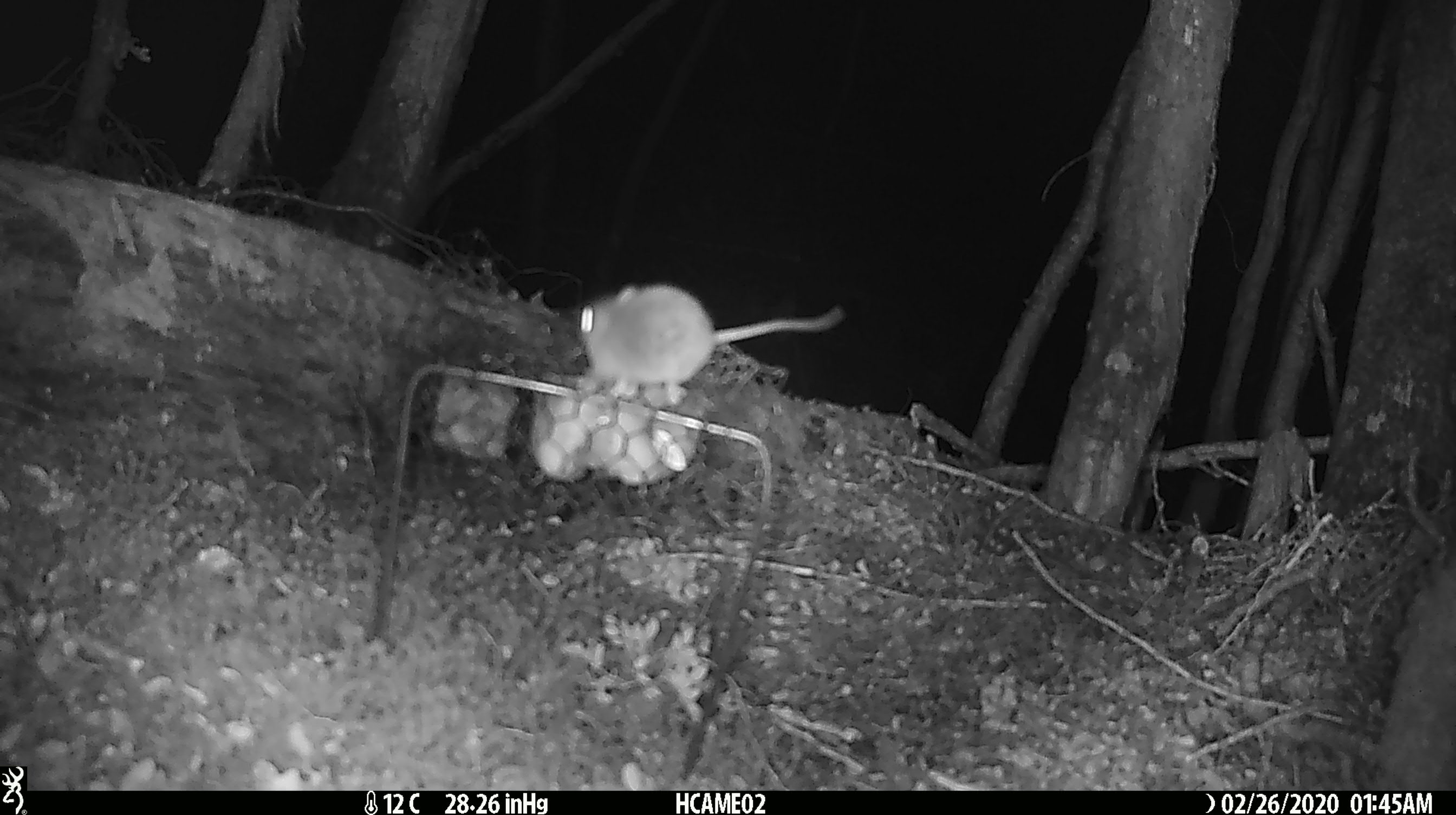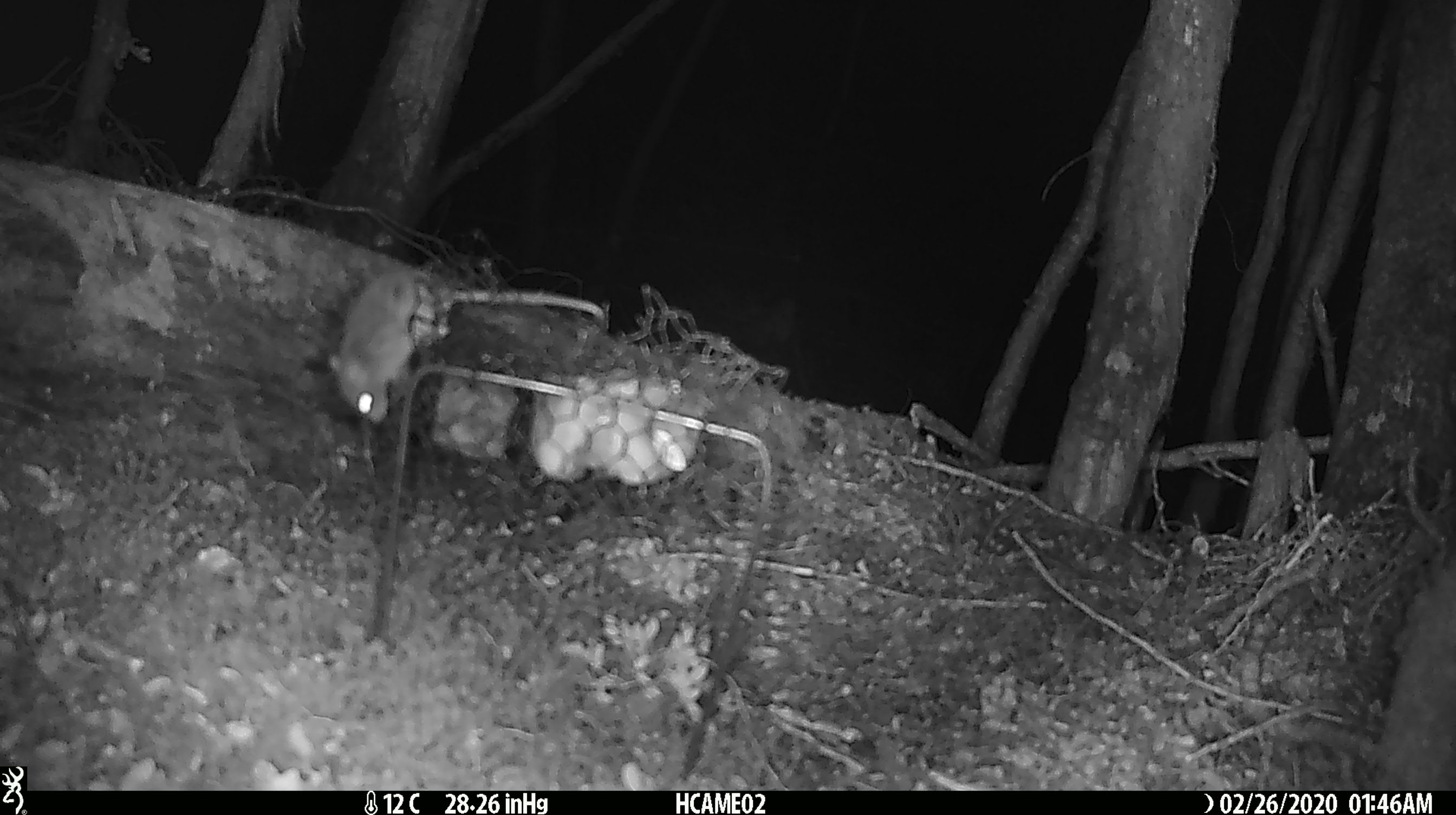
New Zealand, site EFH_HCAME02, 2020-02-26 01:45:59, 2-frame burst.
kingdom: Animalia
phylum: Chordata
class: Mammalia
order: Rodentia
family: Muridae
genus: Mus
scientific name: Mus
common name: mouse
Mouse (Mus).